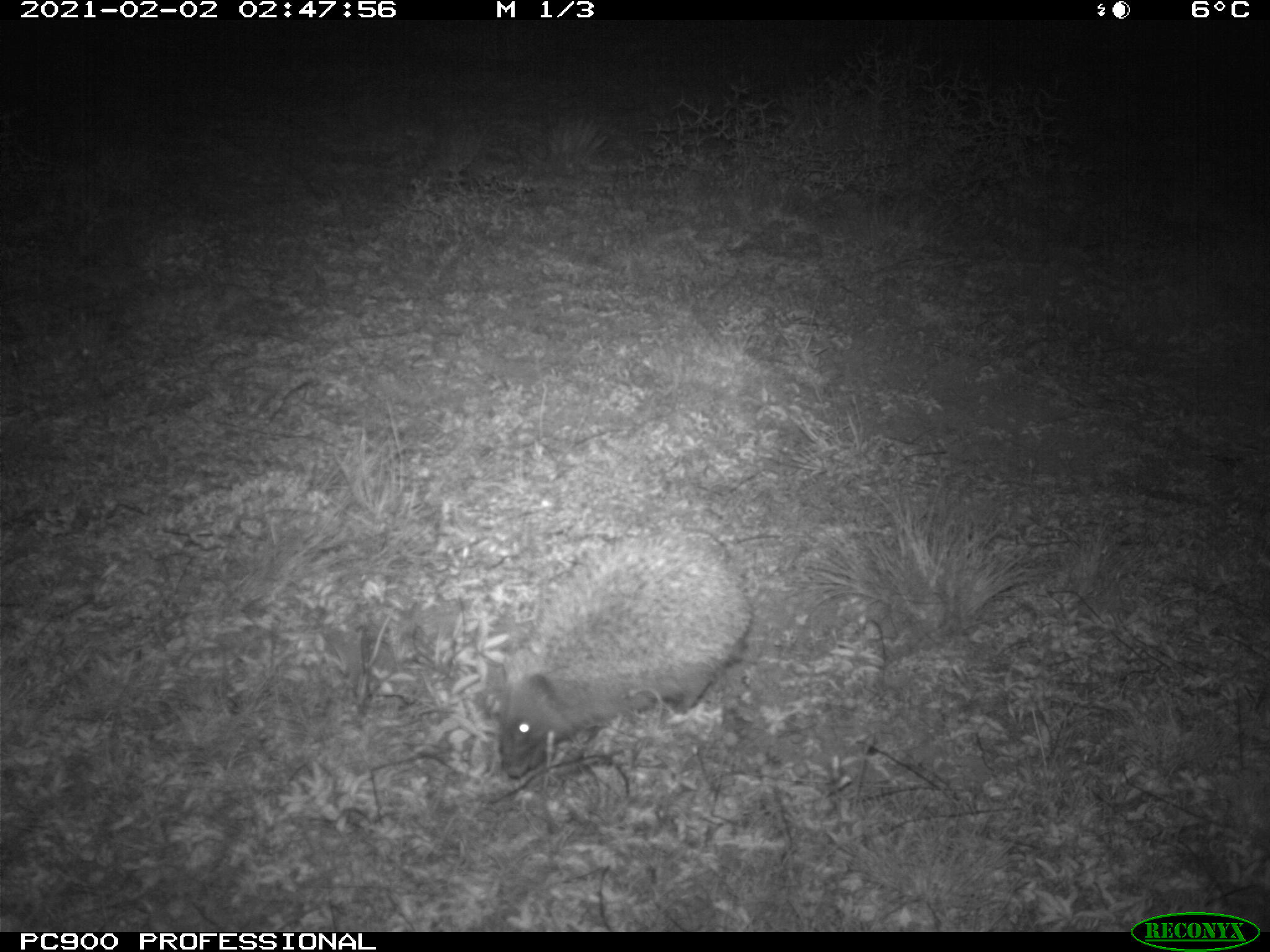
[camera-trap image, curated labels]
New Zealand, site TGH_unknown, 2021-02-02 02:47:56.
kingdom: Animalia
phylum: Chordata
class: Mammalia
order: Eulipotyphla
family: Erinaceidae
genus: Erinaceus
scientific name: Erinaceus europaeus europaeus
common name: european hedgehog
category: hedgehog